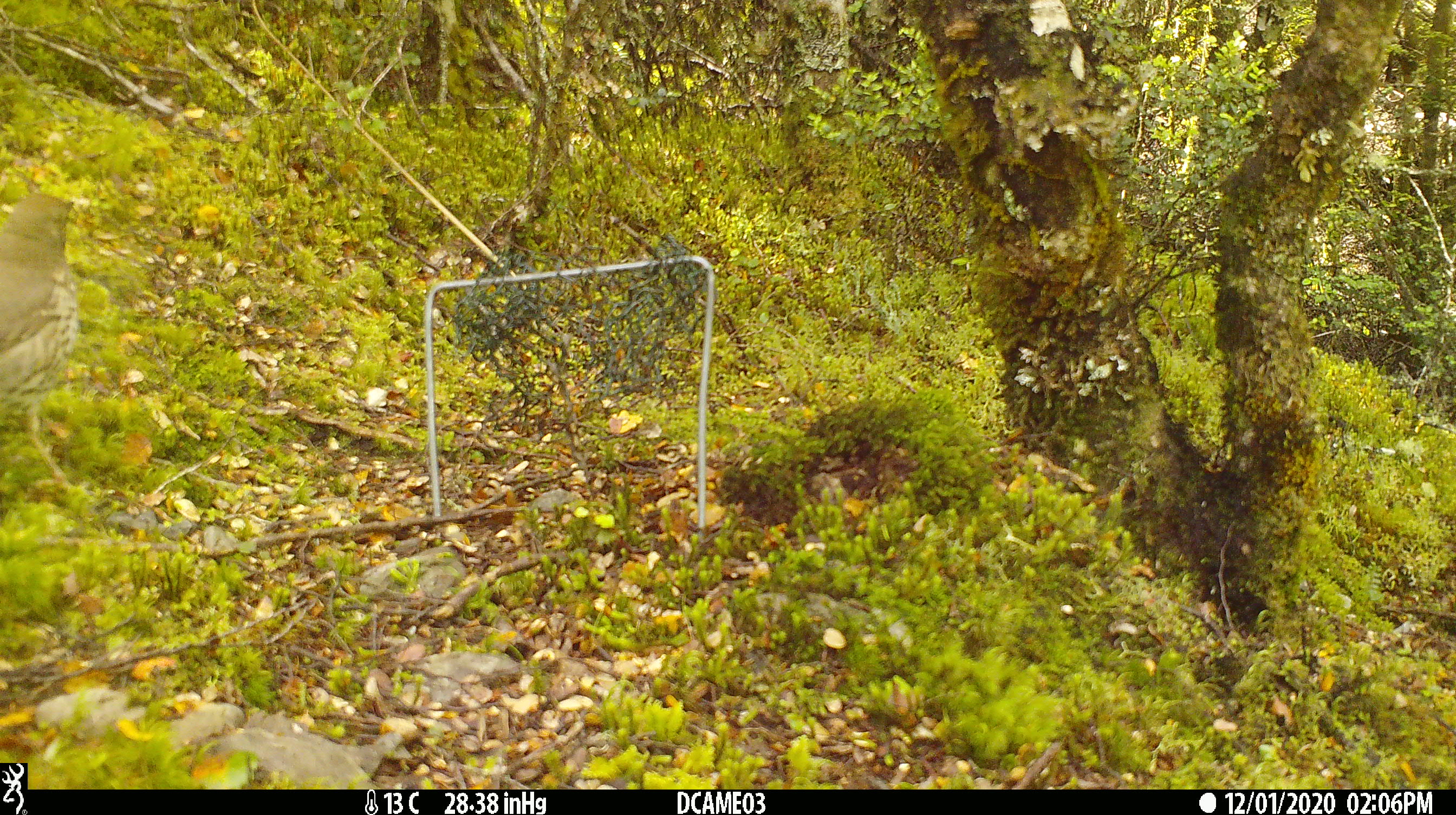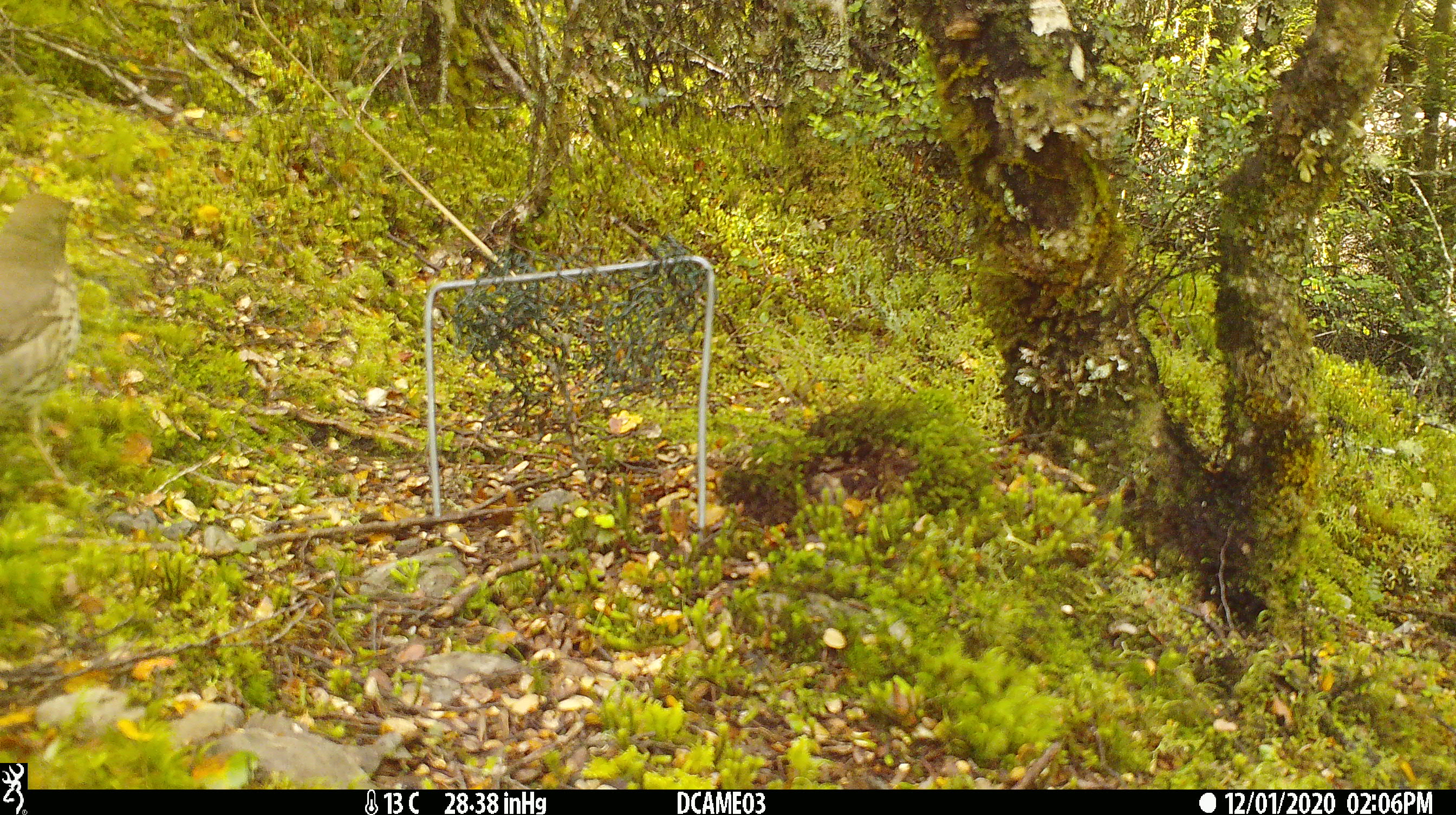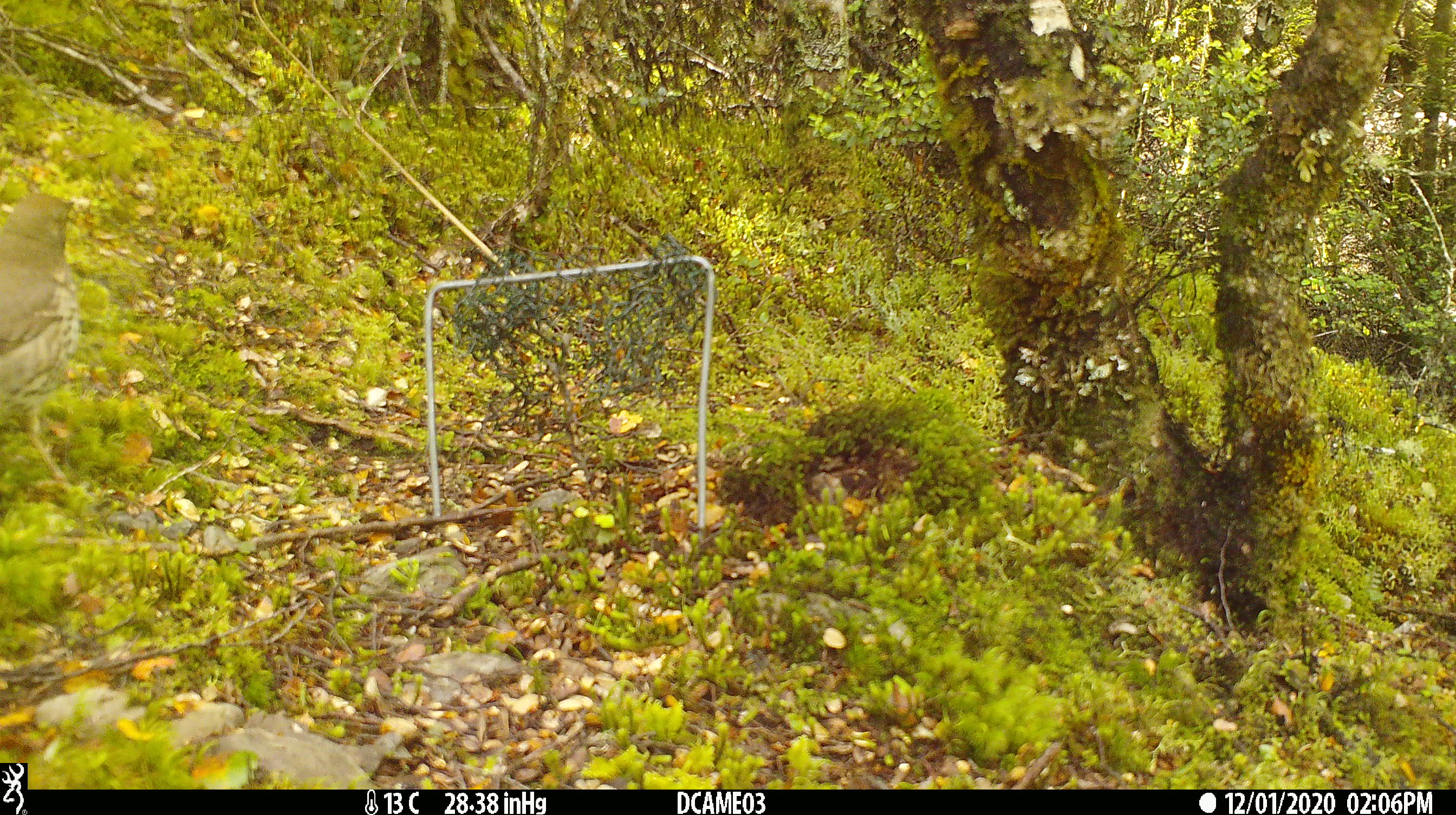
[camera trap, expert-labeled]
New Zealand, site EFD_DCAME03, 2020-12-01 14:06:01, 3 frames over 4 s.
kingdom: Animalia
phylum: Chordata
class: Aves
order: Passeriformes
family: Turdidae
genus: Turdus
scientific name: Turdus philomelos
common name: song thrush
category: thrush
Thrush (song thrush) (Turdus philomelos).